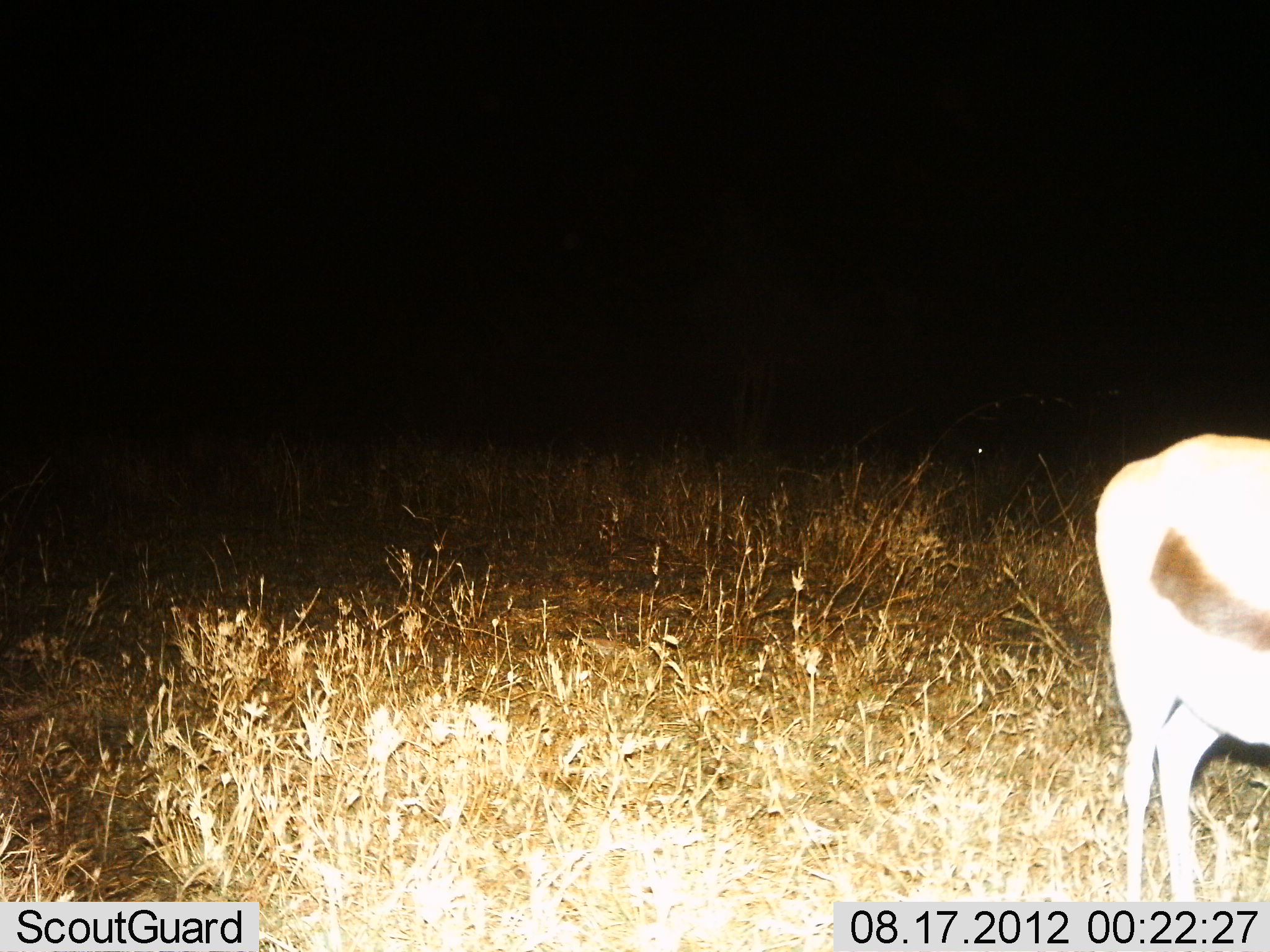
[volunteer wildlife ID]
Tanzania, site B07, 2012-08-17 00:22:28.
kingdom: Animalia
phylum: Chordata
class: Mammalia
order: Artiodactyla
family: Bovidae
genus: Eudorcas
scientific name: Eudorcas thomsonii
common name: thomson's gazelle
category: gazellethomsons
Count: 1.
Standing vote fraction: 90%.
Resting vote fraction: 0%.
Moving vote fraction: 20%.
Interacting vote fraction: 0%.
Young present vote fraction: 0%.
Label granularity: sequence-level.